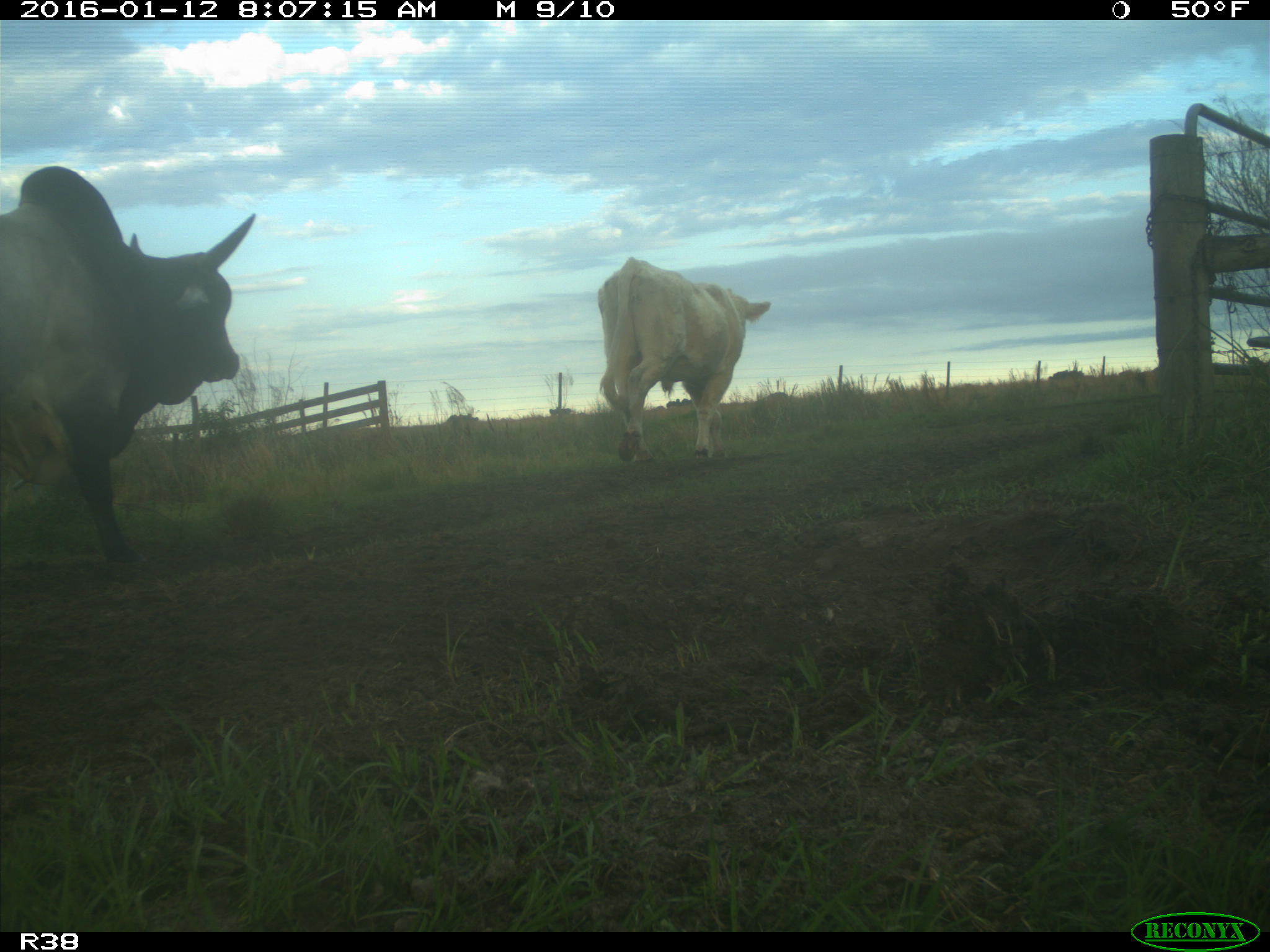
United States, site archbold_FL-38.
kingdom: Animalia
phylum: Chordata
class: Mammalia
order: Artiodactyla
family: Bovidae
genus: Bos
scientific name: Bos taurus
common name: domestic cow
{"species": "Bos taurus (domestic cow)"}